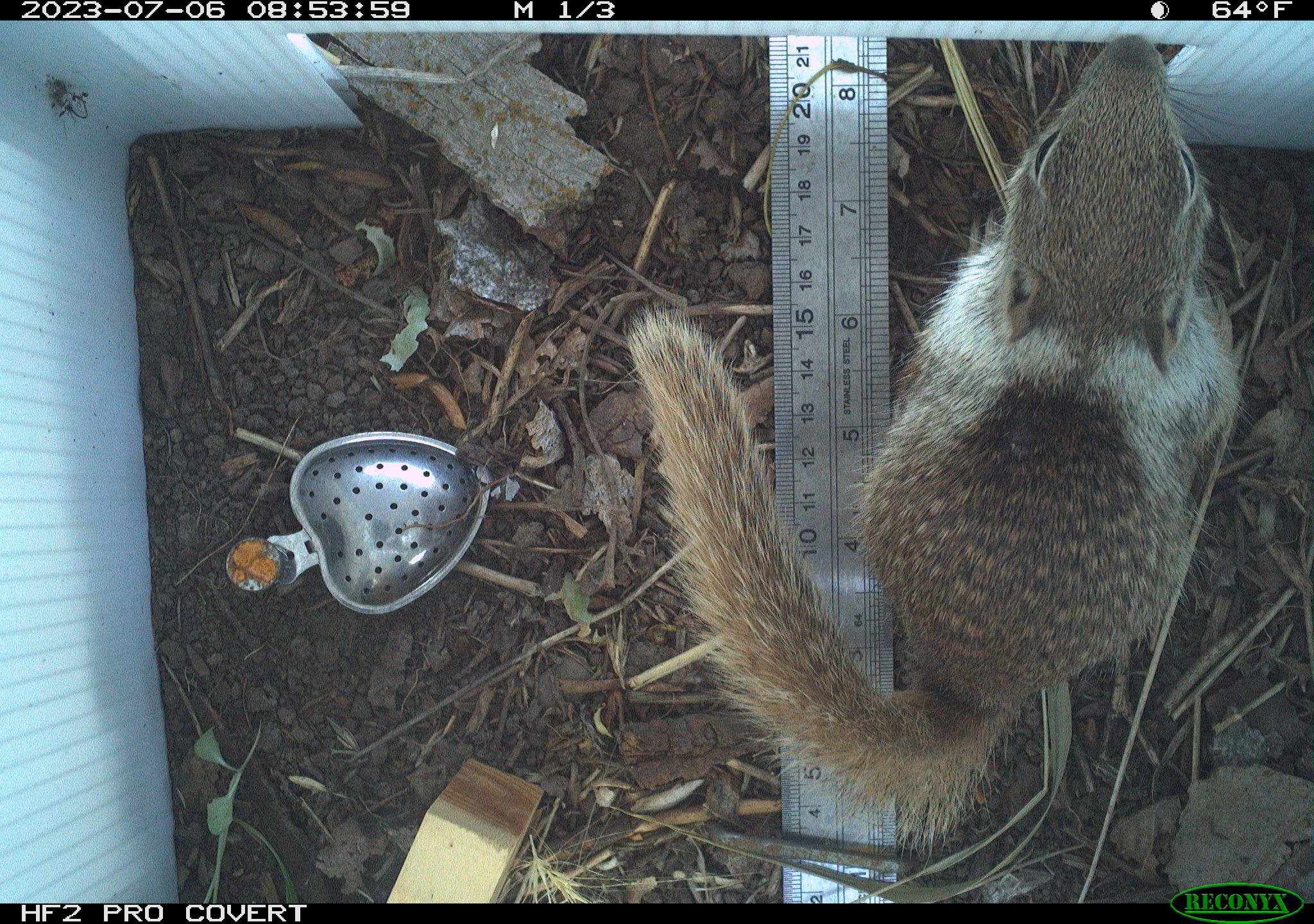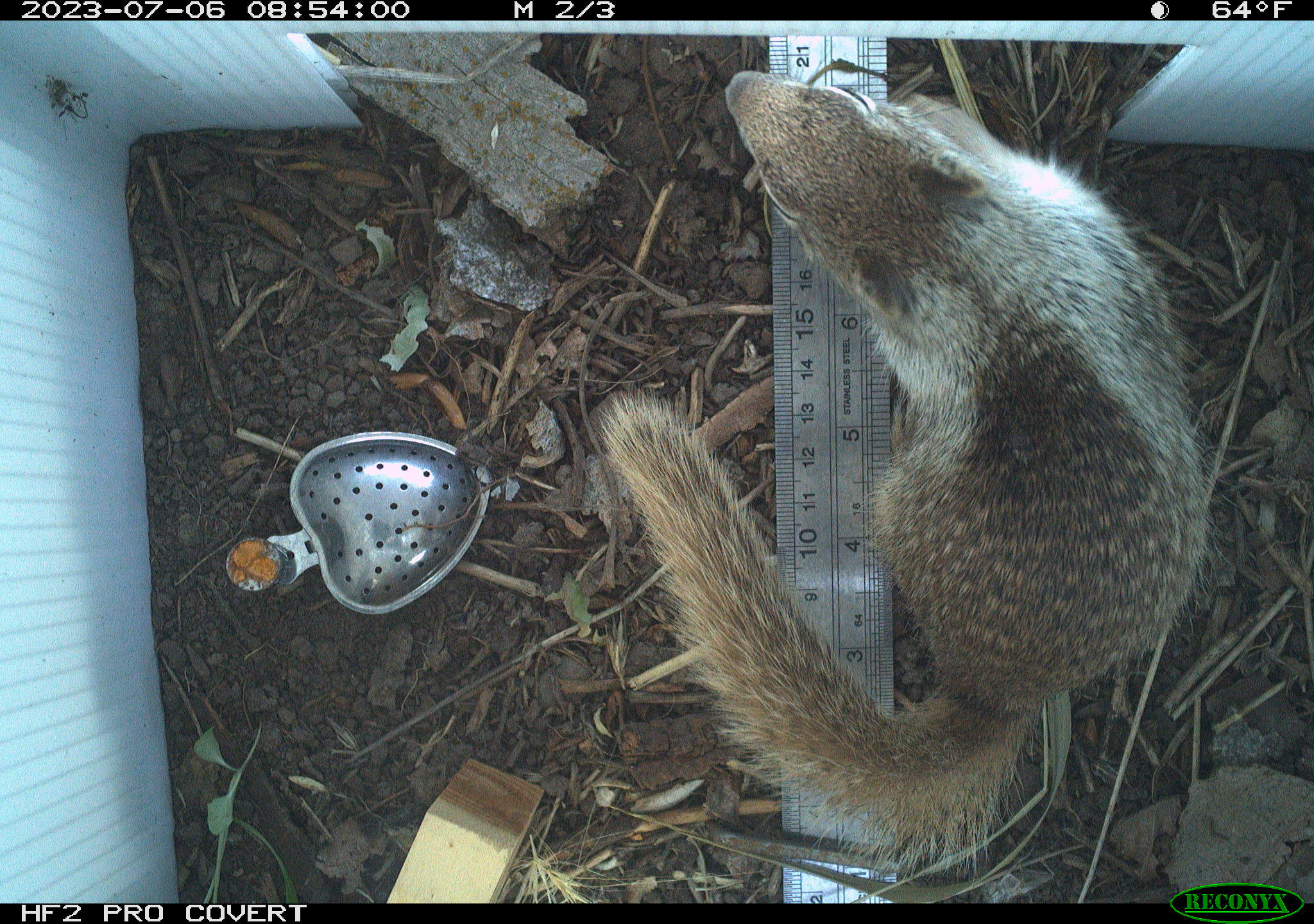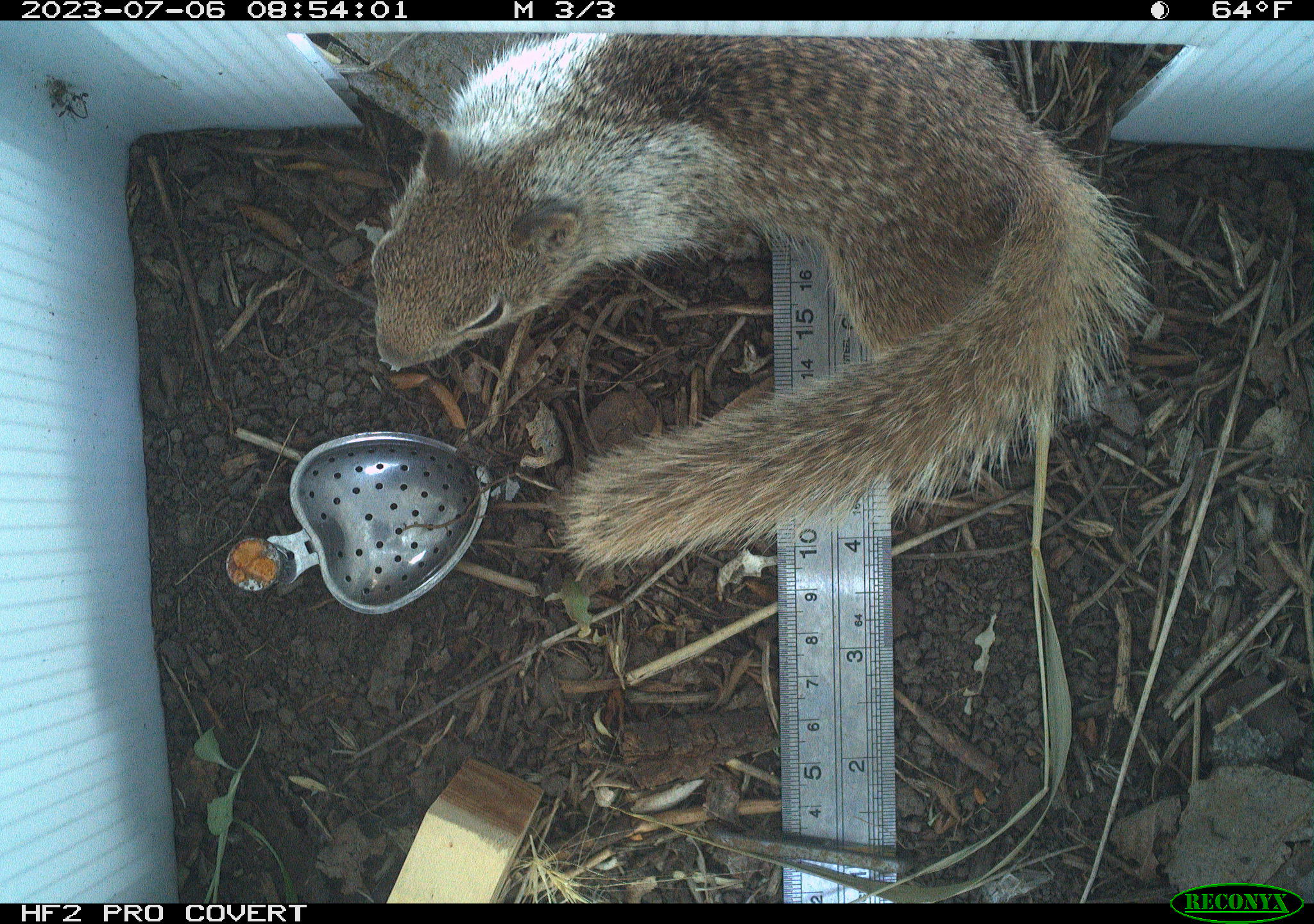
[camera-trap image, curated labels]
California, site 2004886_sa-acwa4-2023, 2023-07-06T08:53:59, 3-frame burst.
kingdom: Animalia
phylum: Chordata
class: Mammalia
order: Rodentia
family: Sciuridae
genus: Otospermophilus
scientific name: Otospermophilus beecheyi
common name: california ground squirrel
California ground squirrel (Otospermophilus beecheyi).